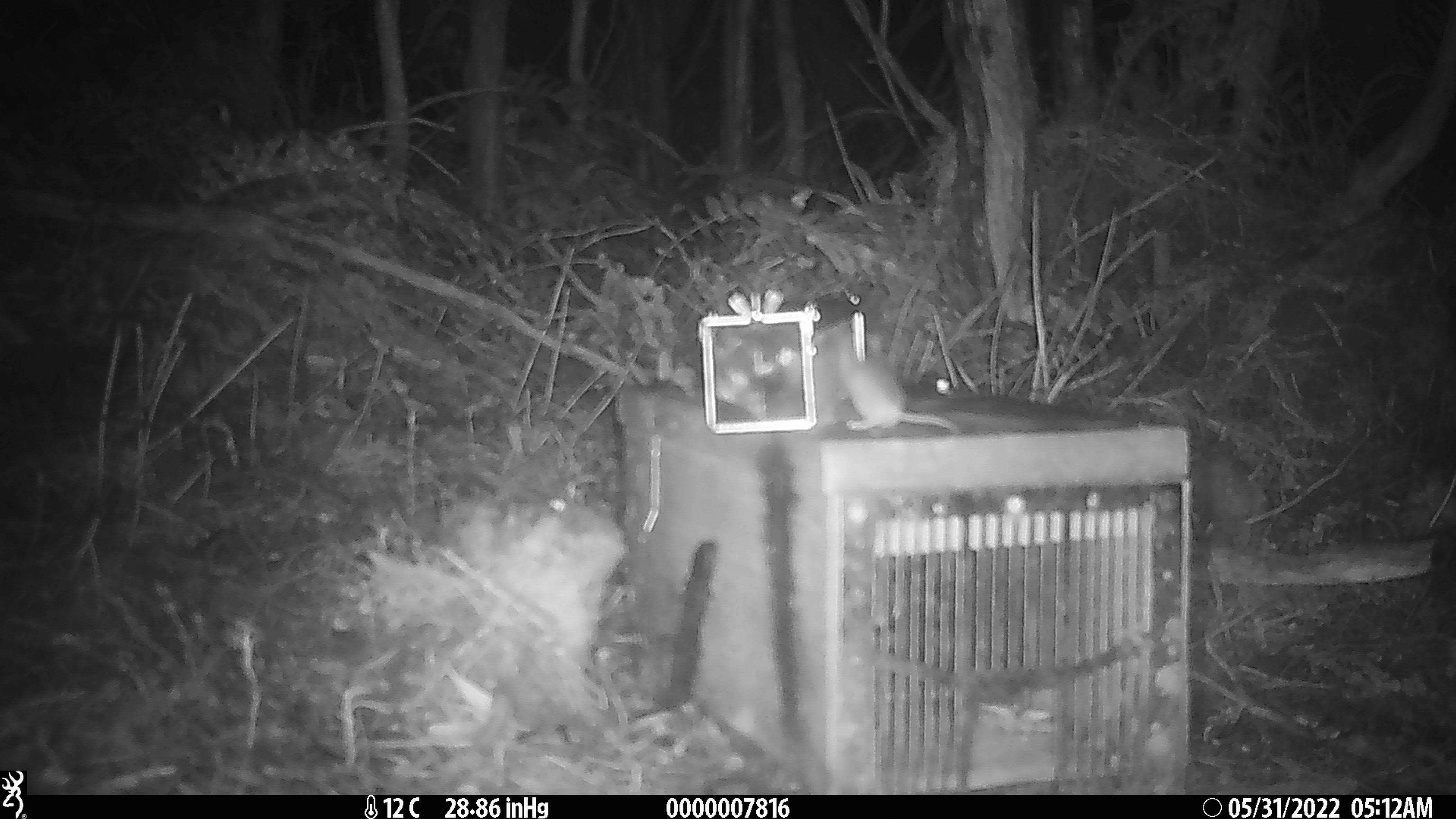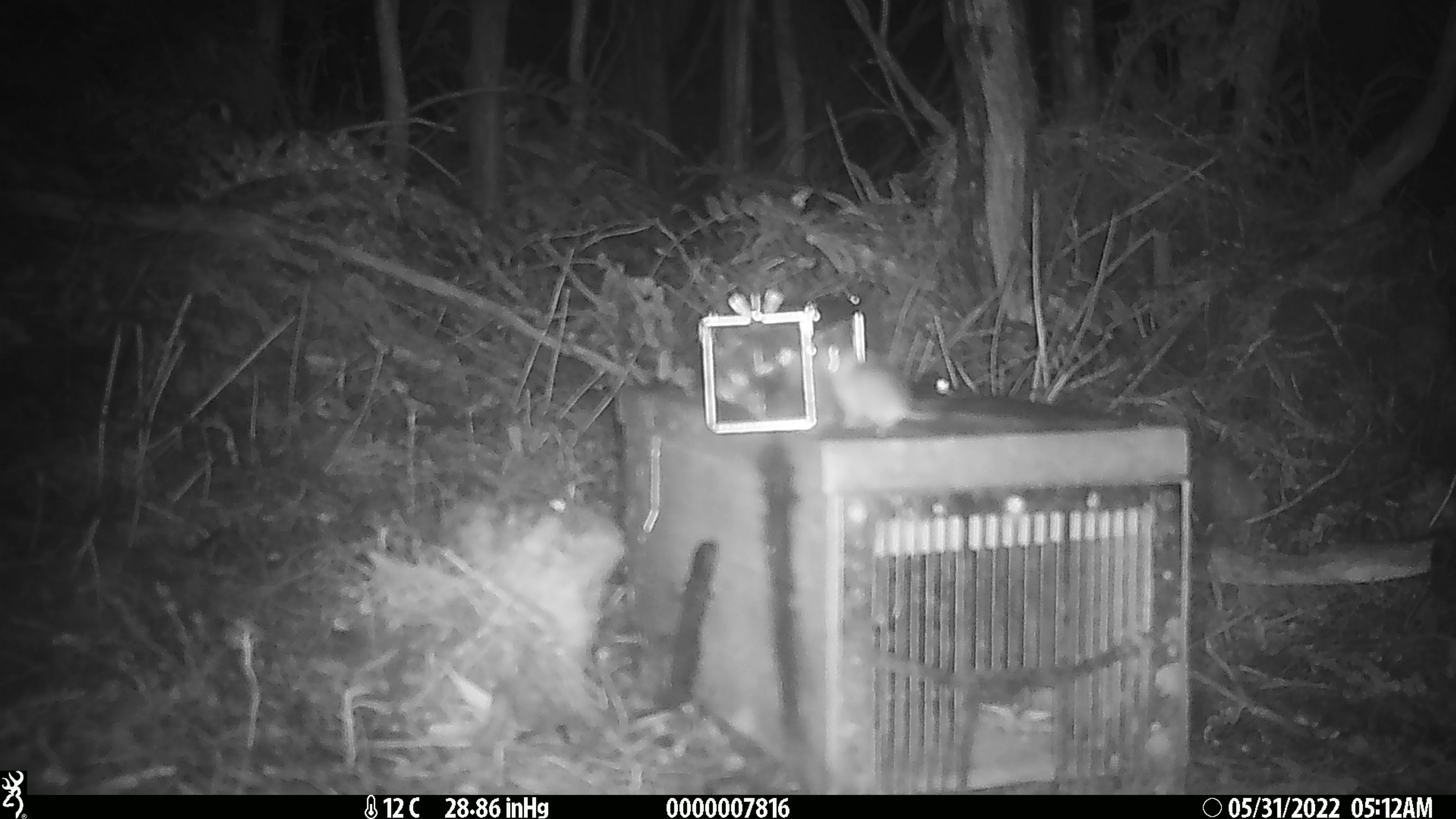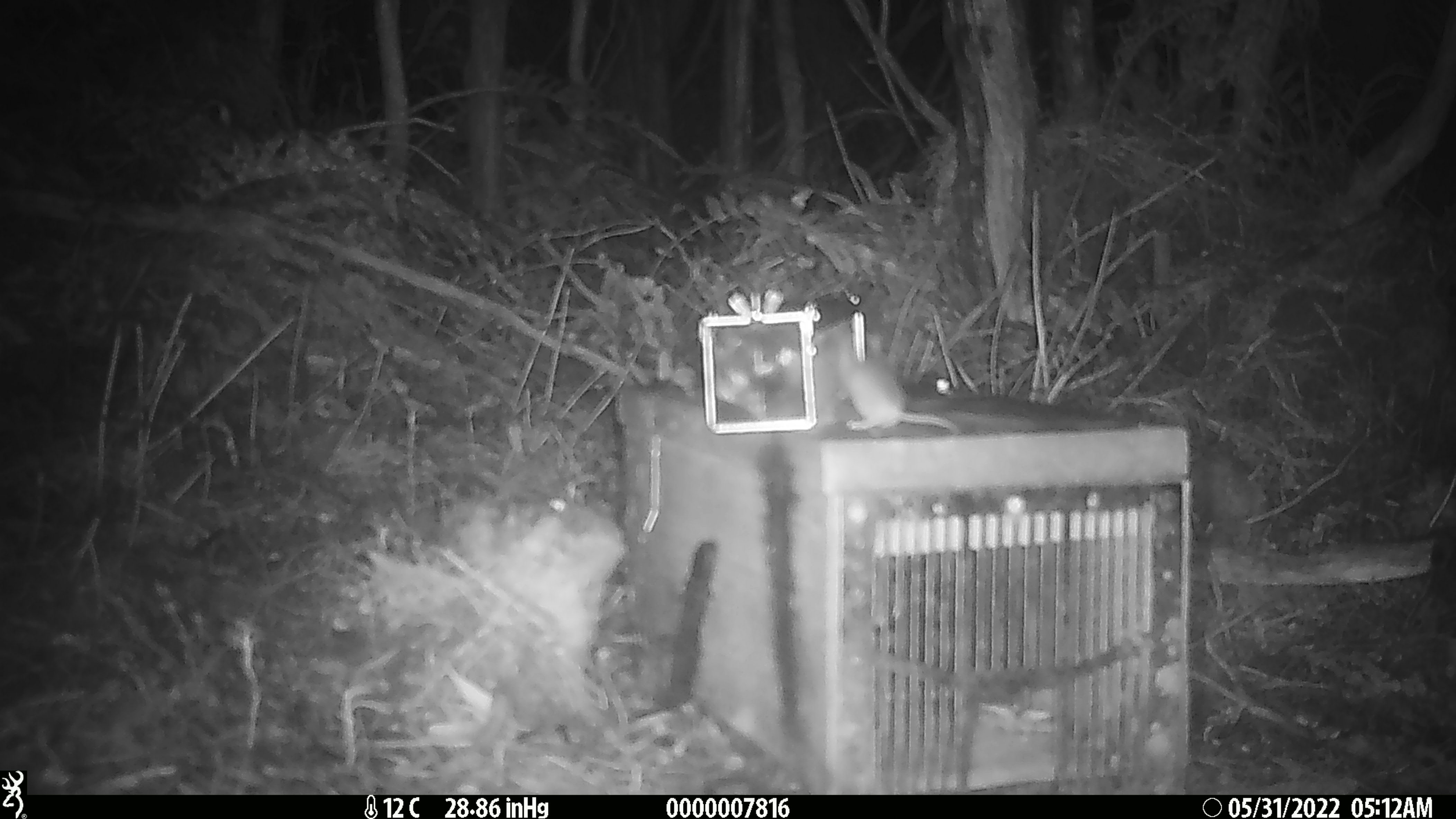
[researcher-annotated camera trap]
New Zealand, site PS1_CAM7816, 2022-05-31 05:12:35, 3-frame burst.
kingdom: Animalia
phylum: Chordata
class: Mammalia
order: Rodentia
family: Muridae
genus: Mus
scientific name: Mus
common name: mouse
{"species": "mouse (Mus)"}